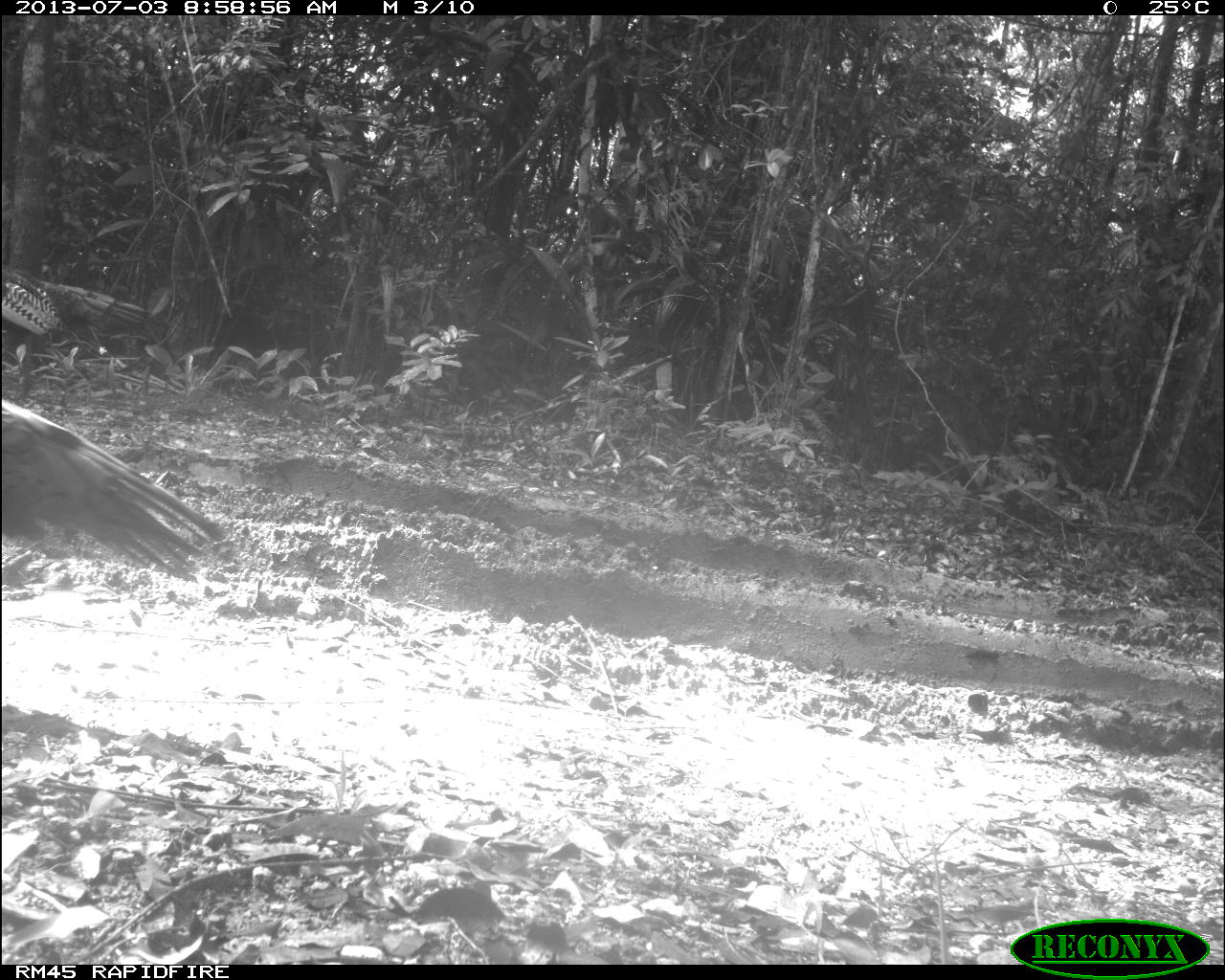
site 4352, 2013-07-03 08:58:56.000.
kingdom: Animalia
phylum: Chordata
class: Aves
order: Galliformes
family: Phasianidae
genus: Meleagris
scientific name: Meleagris ocellata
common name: ocellated turkey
Meleagris ocellata (ocellated turkey), count 2.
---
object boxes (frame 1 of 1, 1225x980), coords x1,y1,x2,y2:
meleagris ocellata: 0,398,227,582; 2,264,149,374